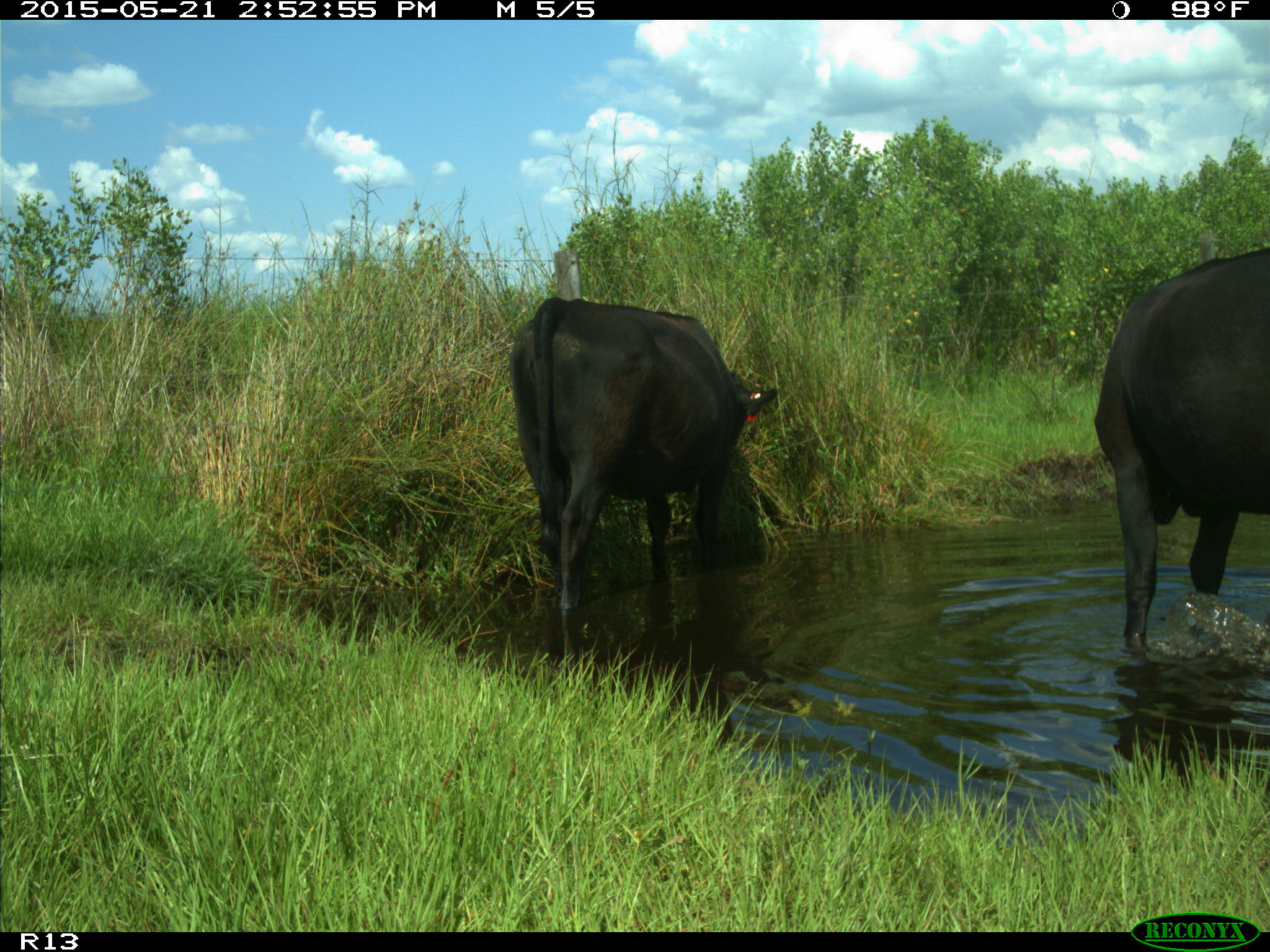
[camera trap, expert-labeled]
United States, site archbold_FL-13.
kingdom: Animalia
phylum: Chordata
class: Mammalia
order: Artiodactyla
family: Bovidae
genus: Bos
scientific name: Bos taurus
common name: domestic cow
Bos taurus (domestic cow).